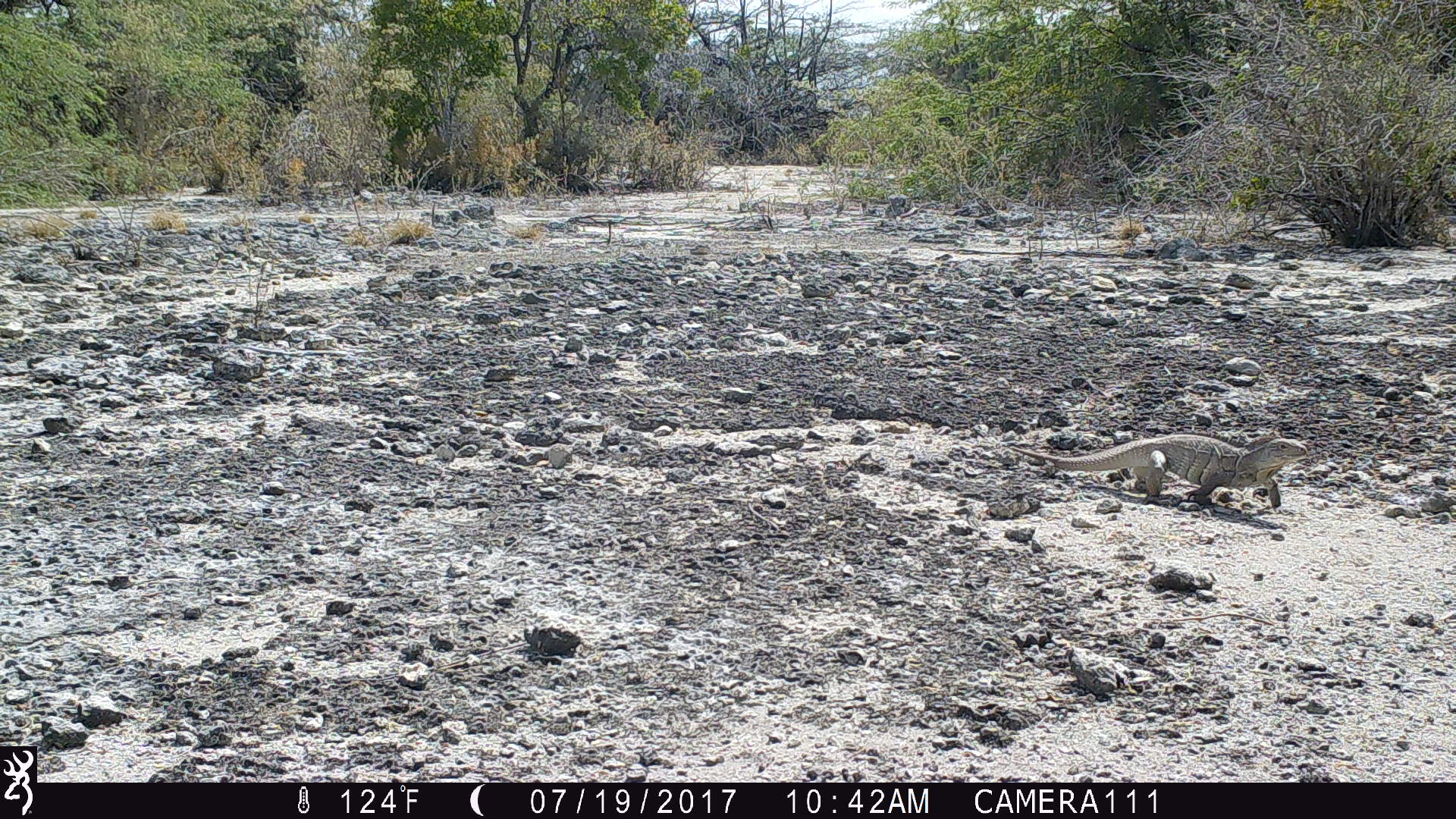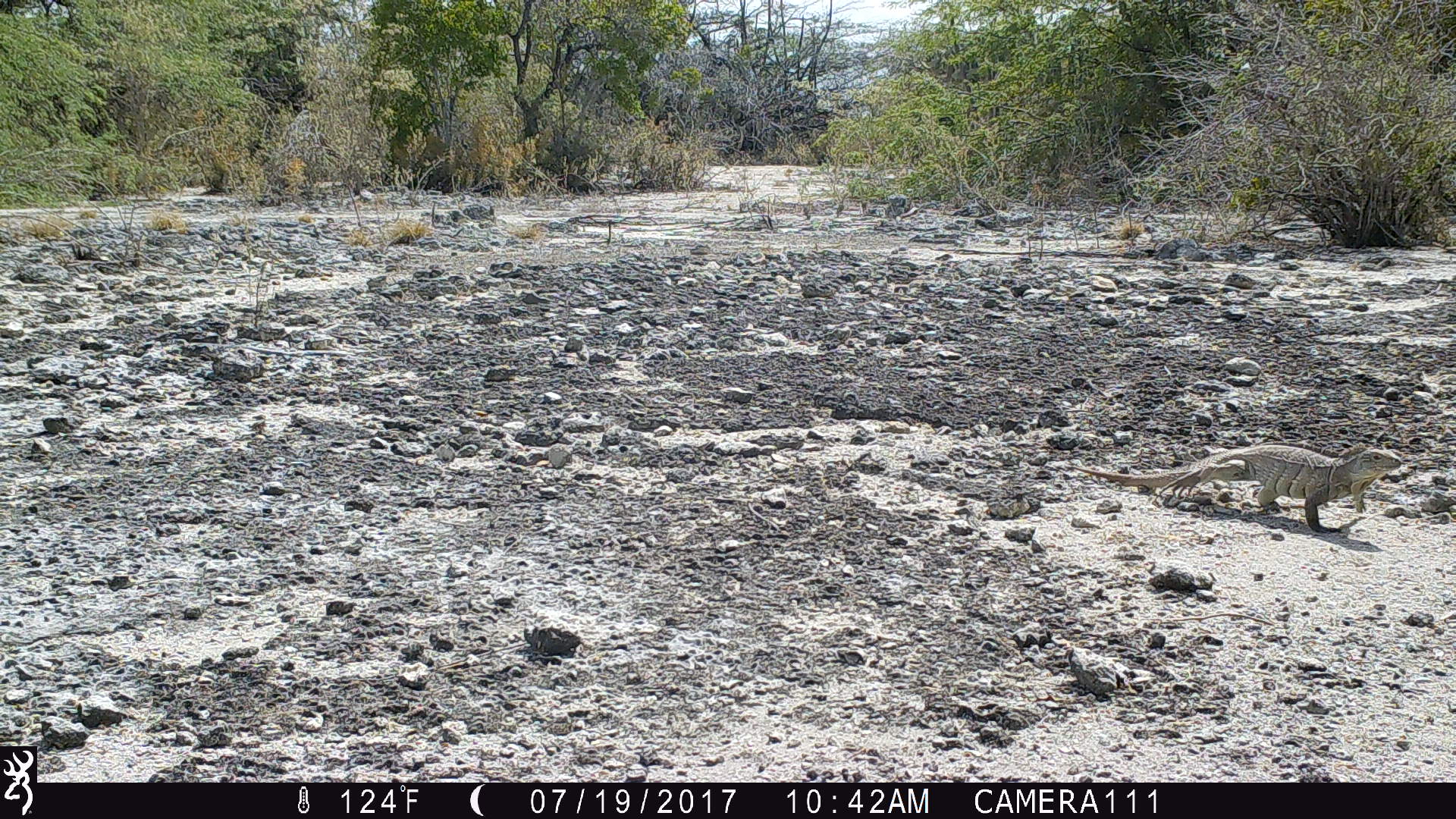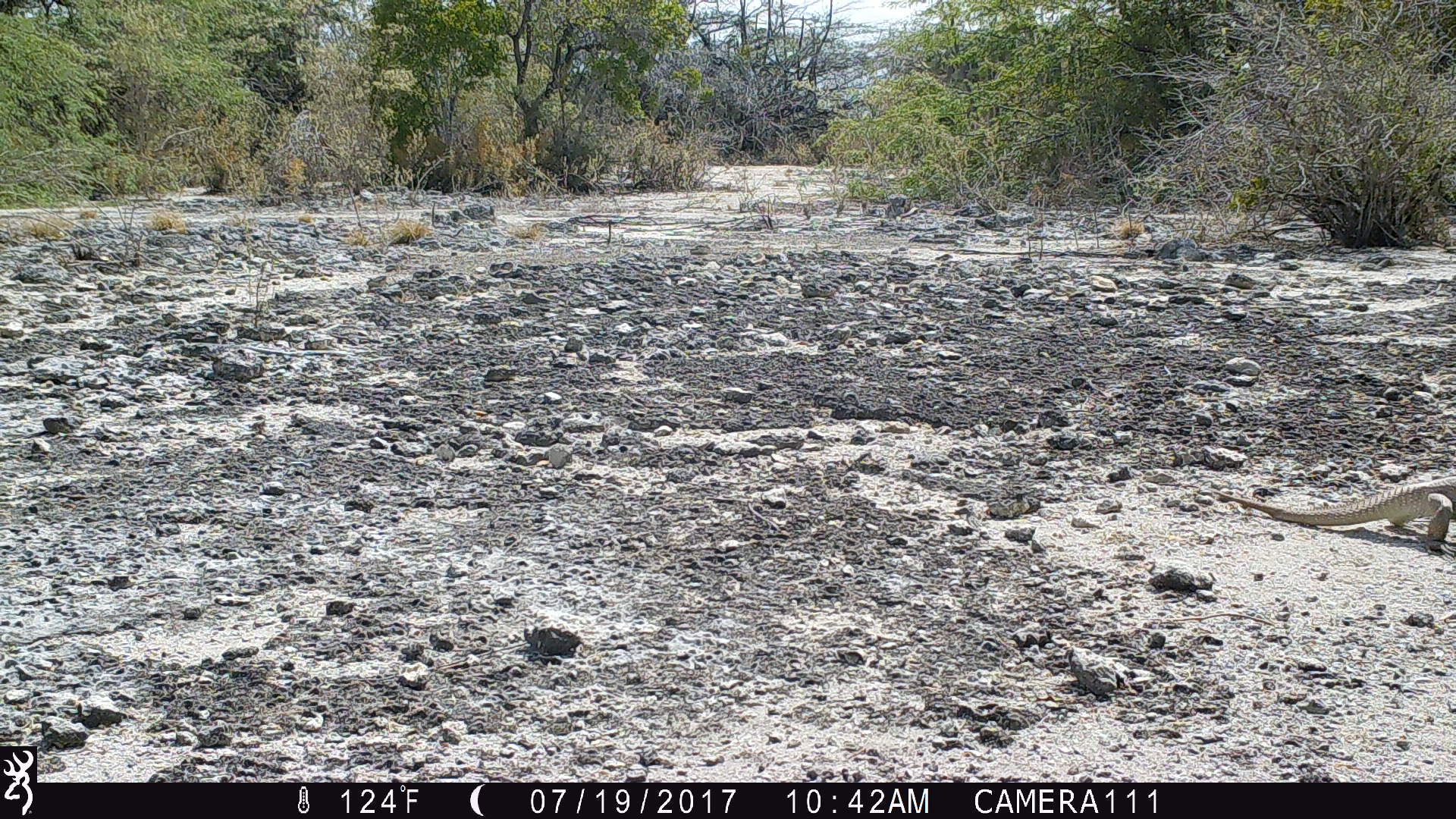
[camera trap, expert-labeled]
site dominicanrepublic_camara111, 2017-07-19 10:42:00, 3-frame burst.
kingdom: Animalia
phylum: Chordata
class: Reptilia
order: Squamata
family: Iguanidae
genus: Iguana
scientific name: Iguana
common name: typical iguanas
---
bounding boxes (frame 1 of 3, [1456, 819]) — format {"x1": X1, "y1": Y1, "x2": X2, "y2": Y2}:
iguana: {"x1": 1006, "y1": 432, "x2": 1315, "y2": 515}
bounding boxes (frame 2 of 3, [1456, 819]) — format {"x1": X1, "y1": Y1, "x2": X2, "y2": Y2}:
iguana: {"x1": 1081, "y1": 443, "x2": 1411, "y2": 536}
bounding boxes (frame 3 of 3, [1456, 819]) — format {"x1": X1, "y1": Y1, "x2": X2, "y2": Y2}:
iguana: {"x1": 1220, "y1": 479, "x2": 1456, "y2": 555}